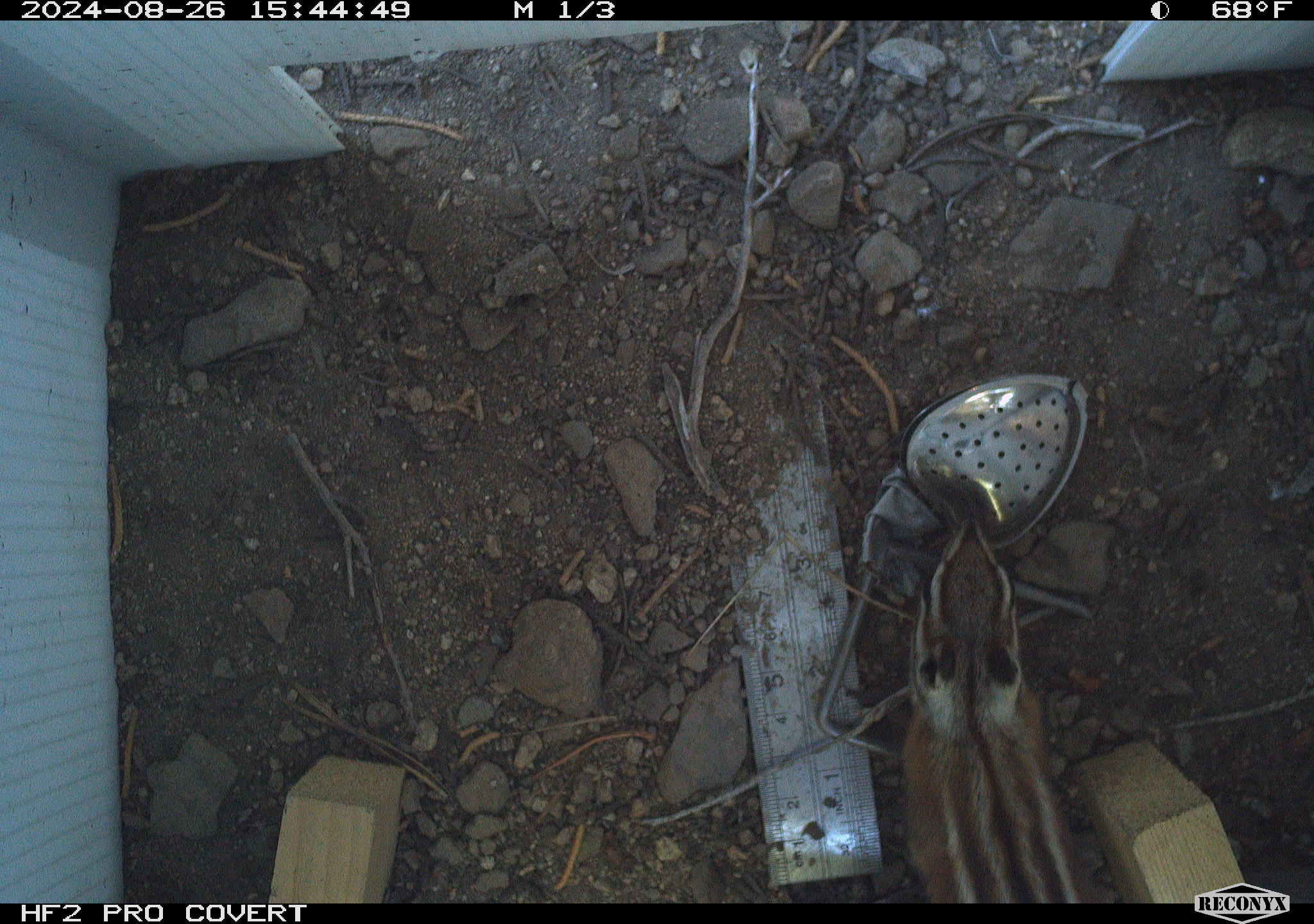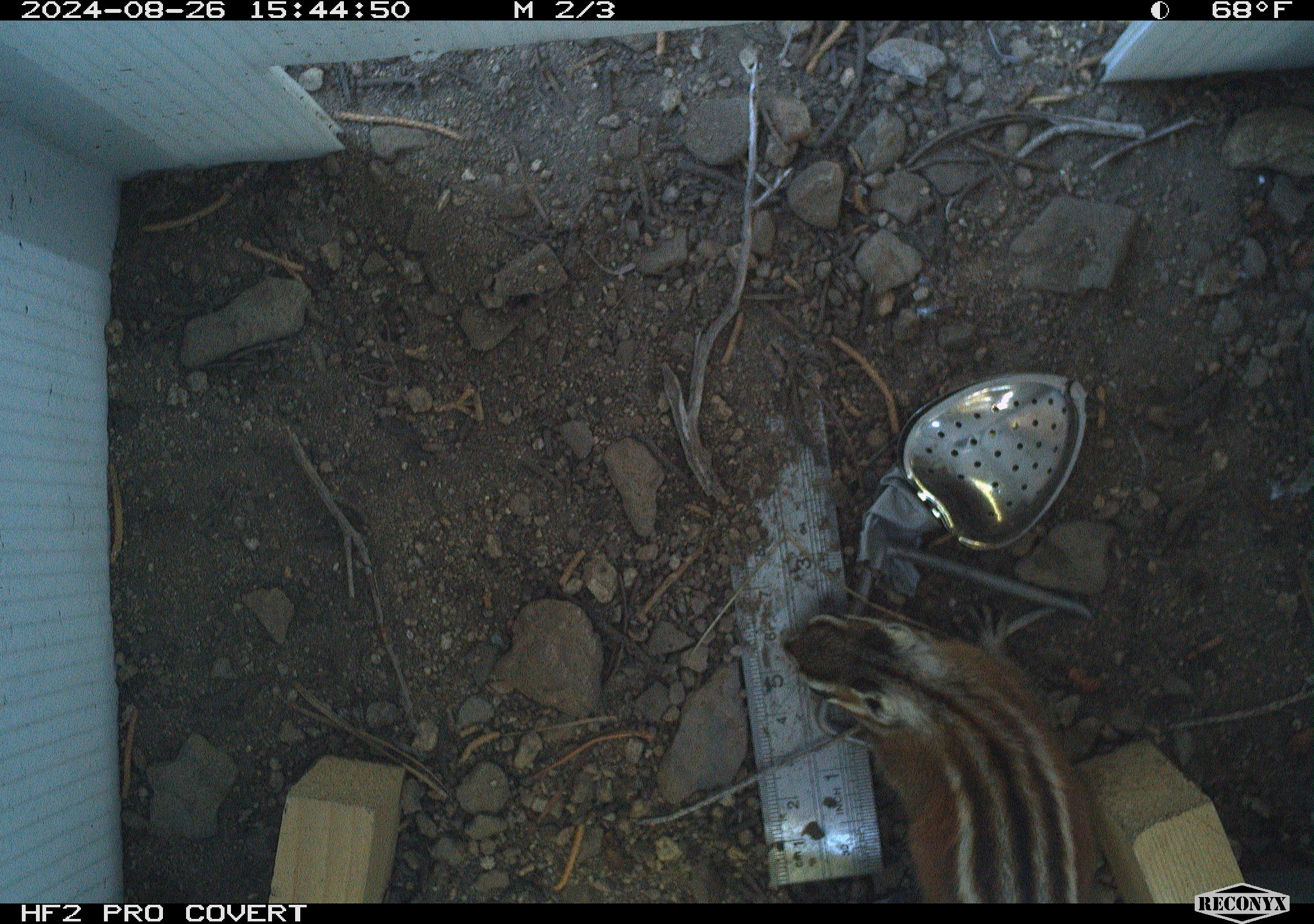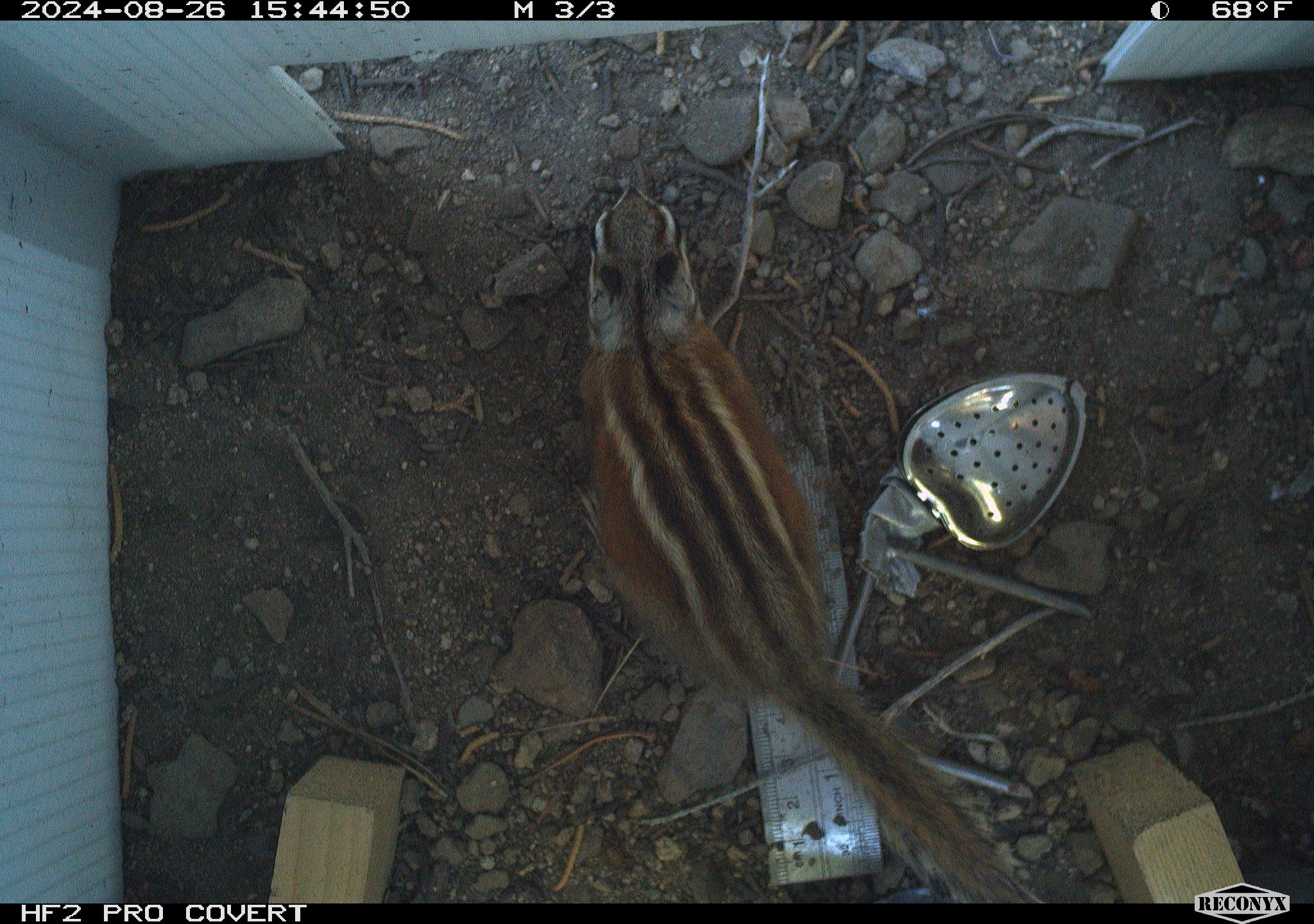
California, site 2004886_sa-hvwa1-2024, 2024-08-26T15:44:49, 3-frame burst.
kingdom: Animalia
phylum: Chordata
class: Mammalia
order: Rodentia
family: Sciuridae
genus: Neotamias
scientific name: Neotamias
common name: western chipmunks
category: neotamias species